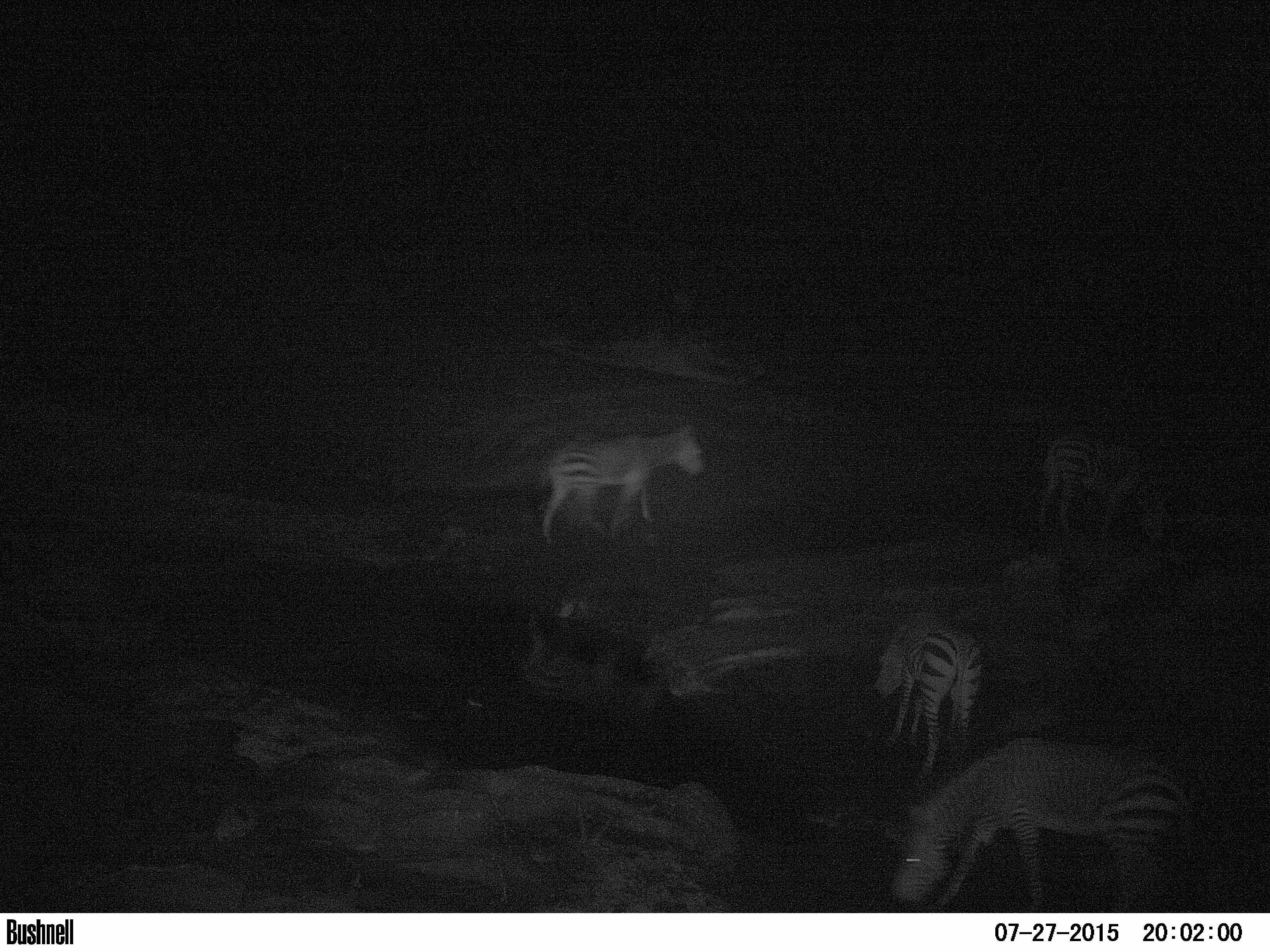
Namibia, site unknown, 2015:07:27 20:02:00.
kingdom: Animalia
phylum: Chordata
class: Mammalia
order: Perissodactyla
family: Equidae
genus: Equus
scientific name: Equus zebra hartmannae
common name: hartmann's mountain zebra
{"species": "Equus zebra hartmannae (hartmann's mountain zebra)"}